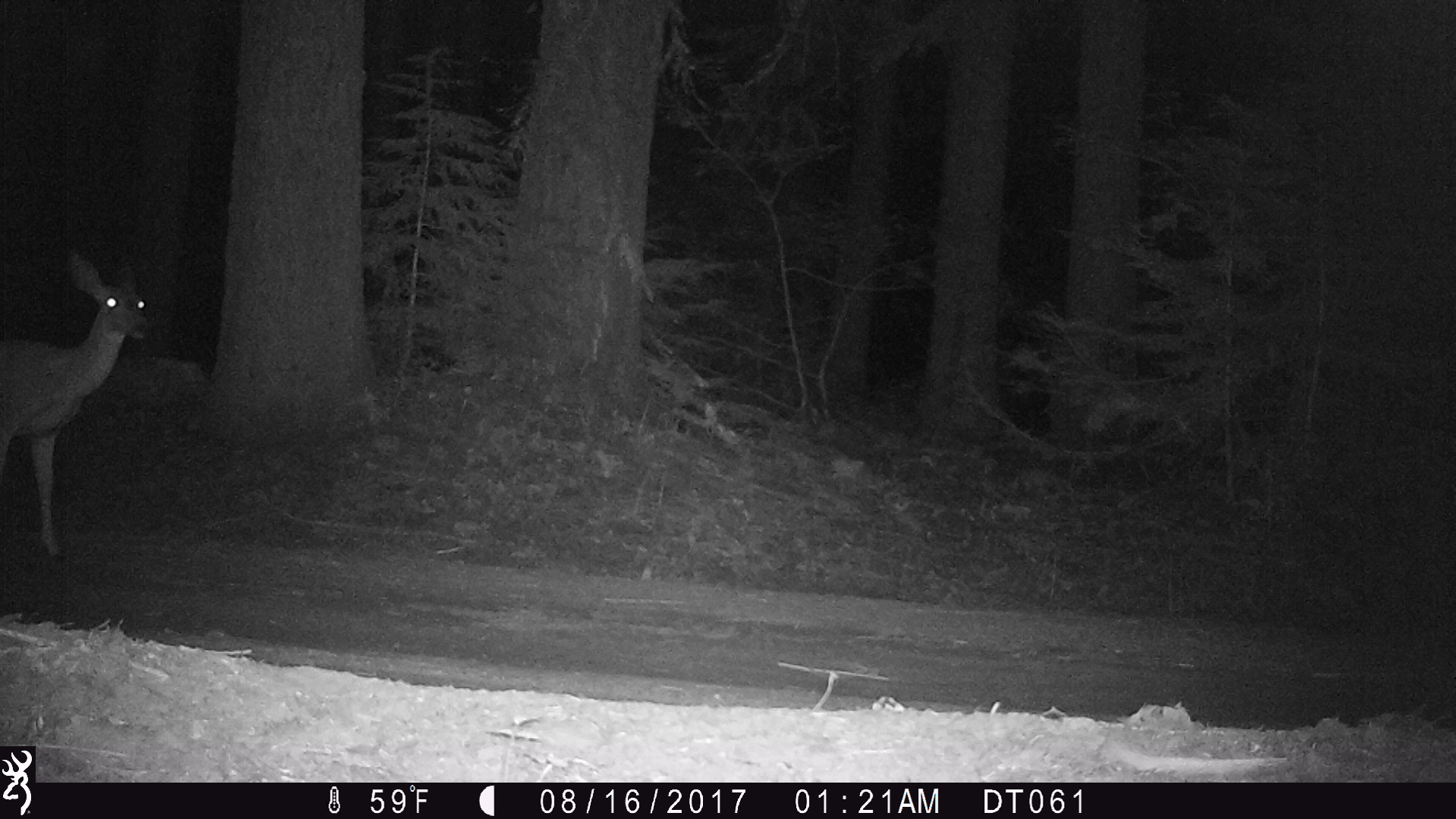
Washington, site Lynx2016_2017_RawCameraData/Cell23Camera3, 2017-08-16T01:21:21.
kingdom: Animalia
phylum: Chordata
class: Mammalia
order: Artiodactyla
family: Cervidae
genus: Odocoileus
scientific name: Odocoileus hemionus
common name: mule deer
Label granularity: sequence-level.